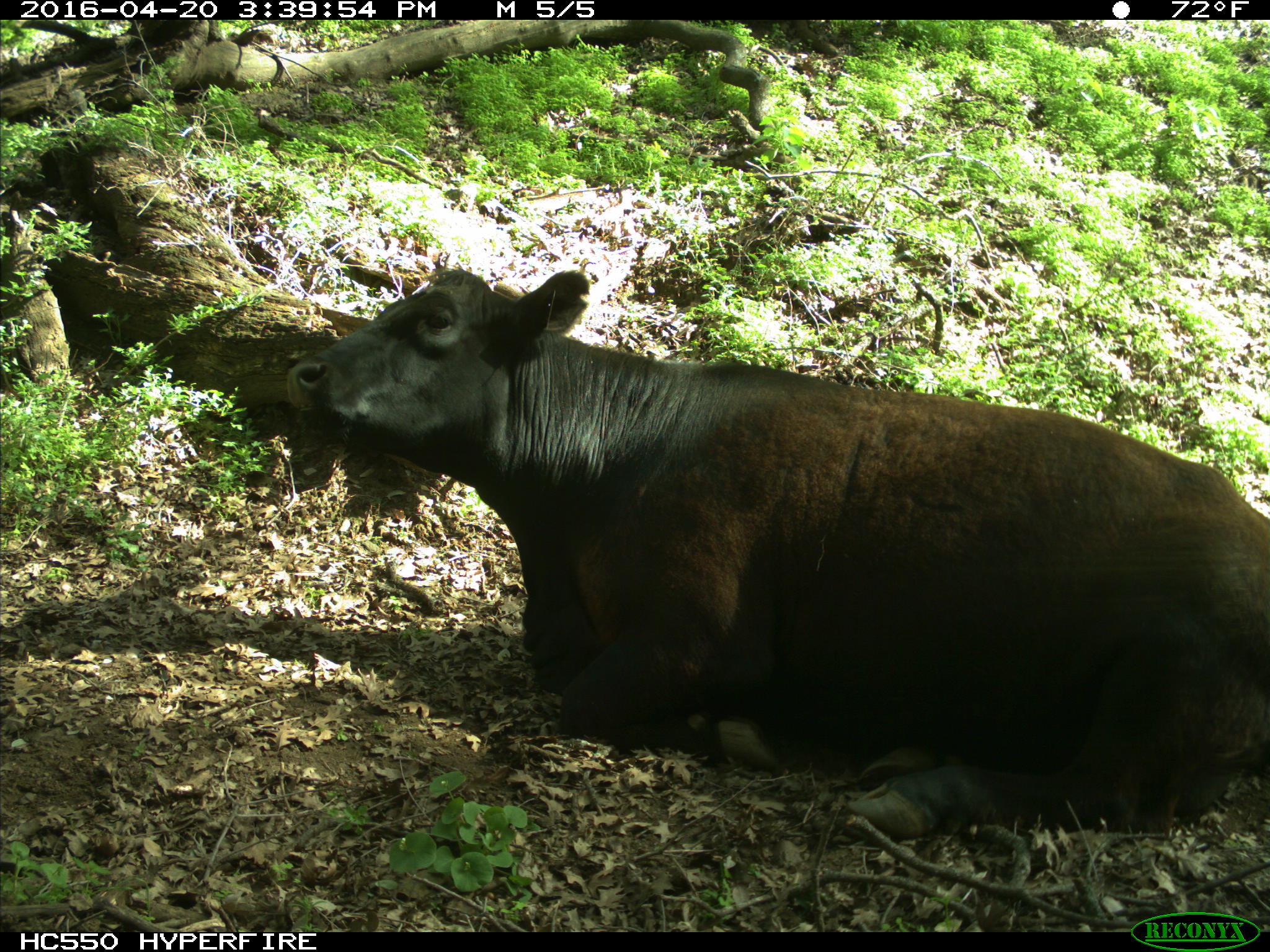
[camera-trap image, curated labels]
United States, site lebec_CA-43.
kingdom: Animalia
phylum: Chordata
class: Mammalia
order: Artiodactyla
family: Bovidae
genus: Bos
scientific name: Bos taurus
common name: domestic cow